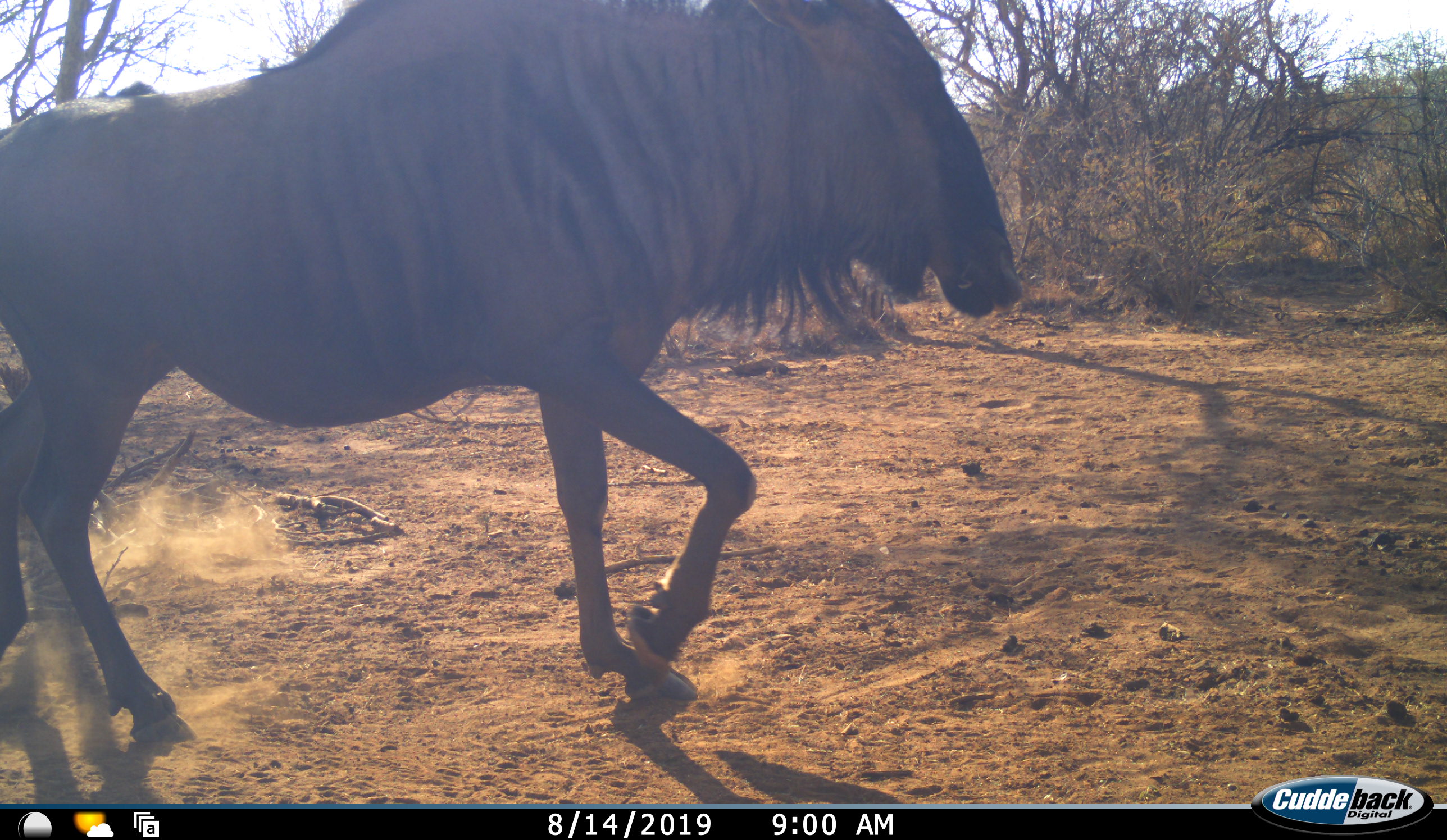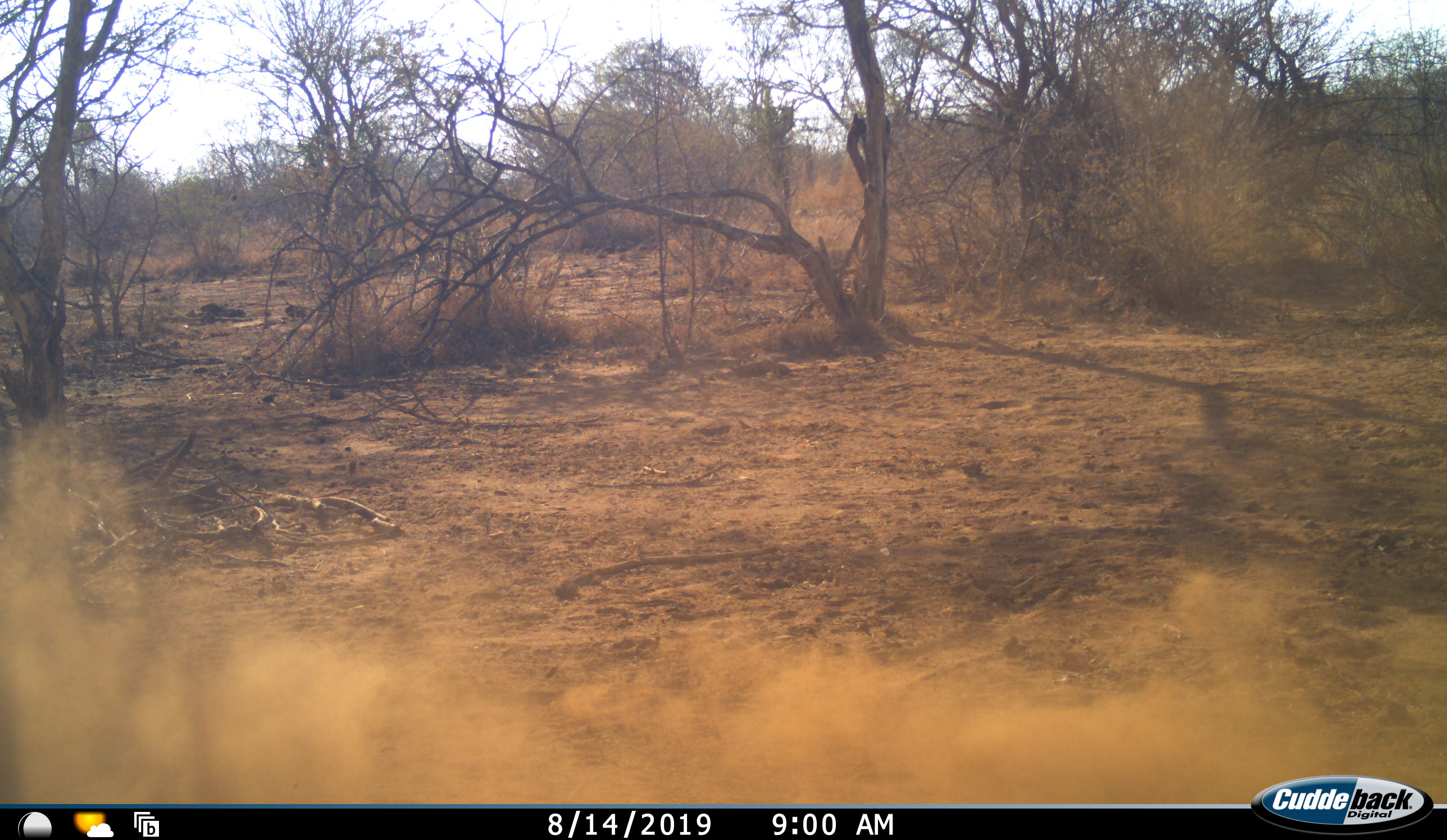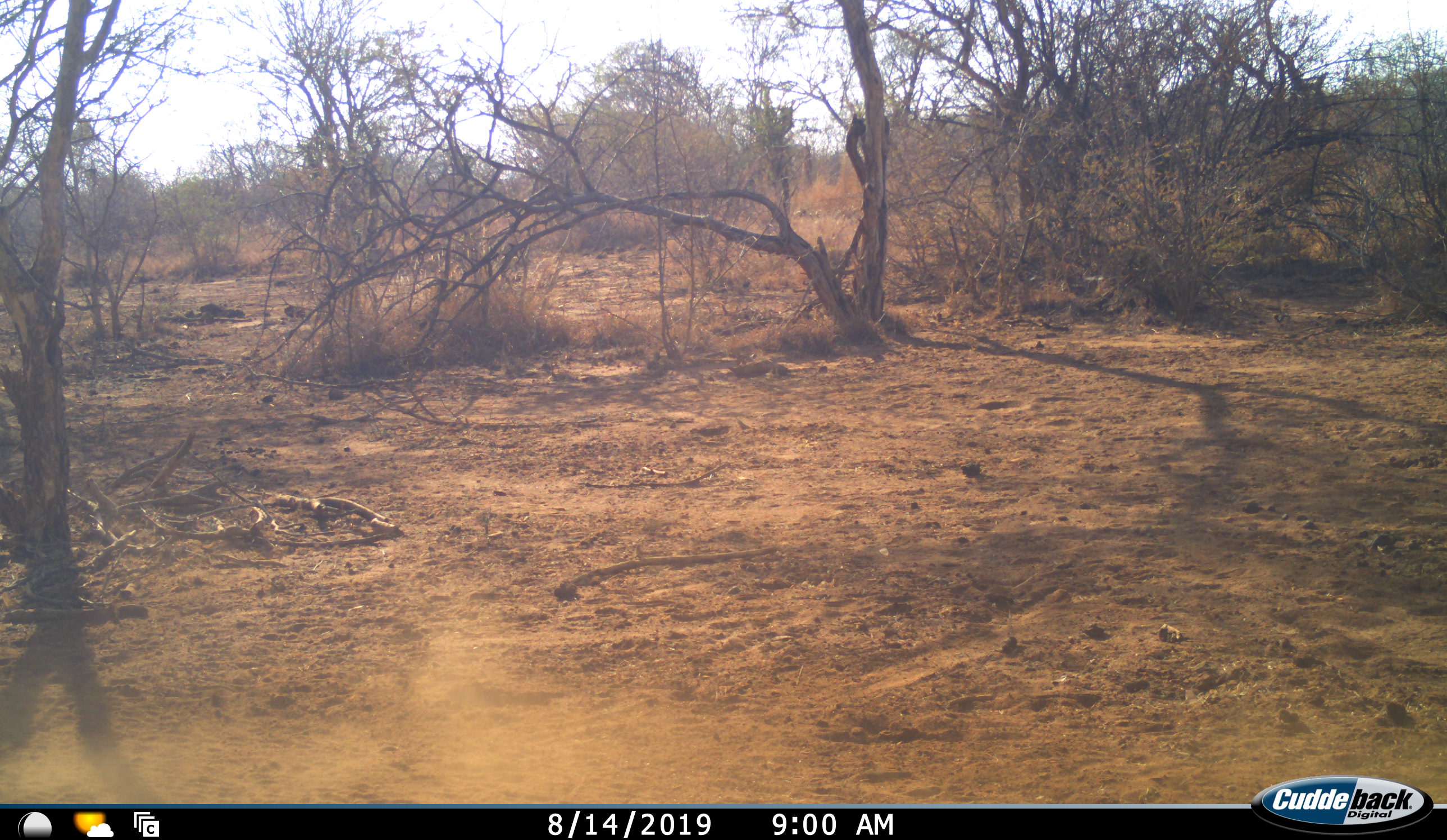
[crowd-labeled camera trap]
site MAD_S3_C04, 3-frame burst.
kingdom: Animalia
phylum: Chordata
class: Mammalia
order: Artiodactyla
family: Bovidae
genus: Connochaetes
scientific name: Connochaetes taurinus taurinus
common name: blue wildebeest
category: wildebeestblue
Wildebeestblue (blue wildebeest) (Connochaetes taurinus taurinus), count 1. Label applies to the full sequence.